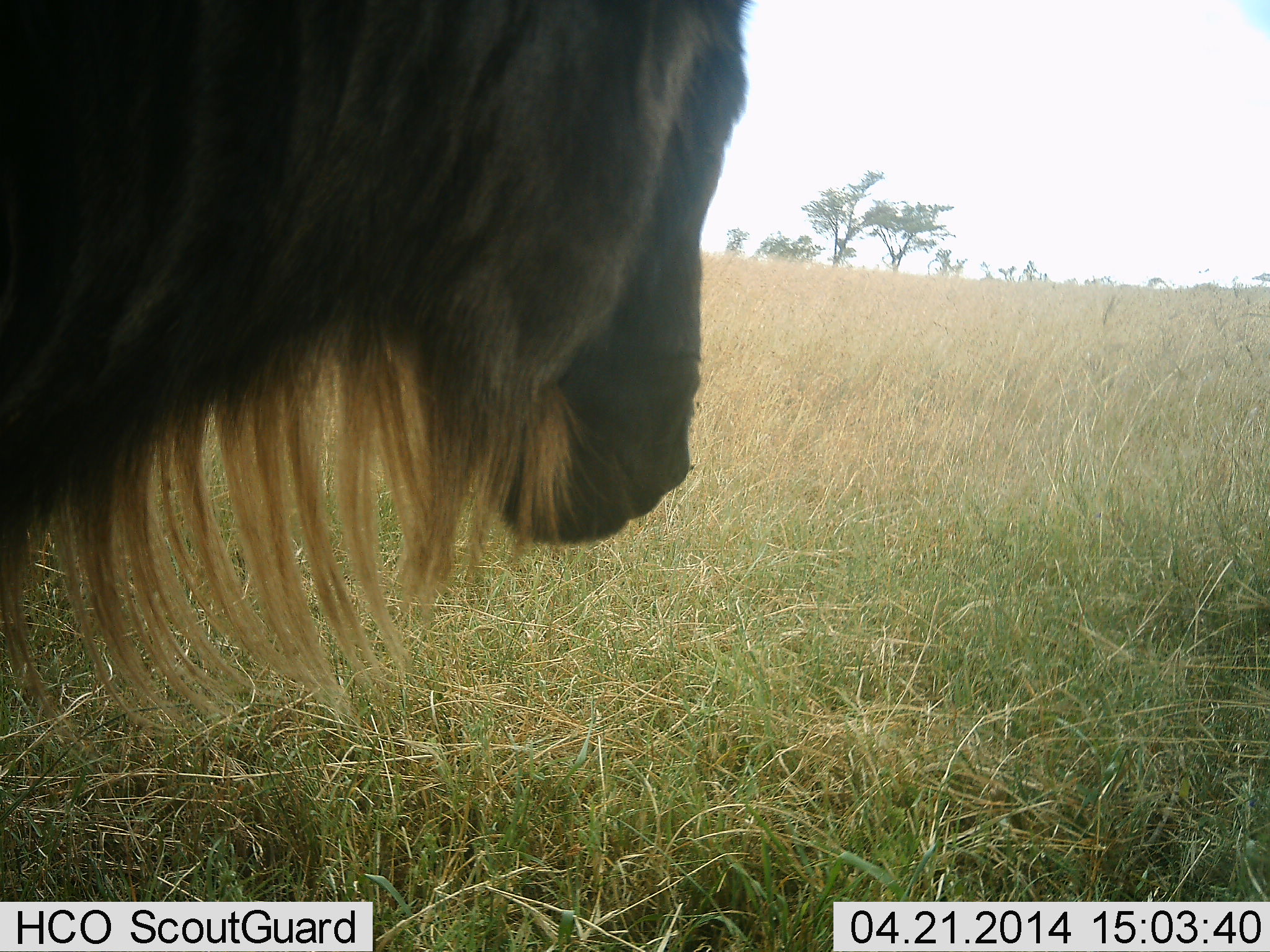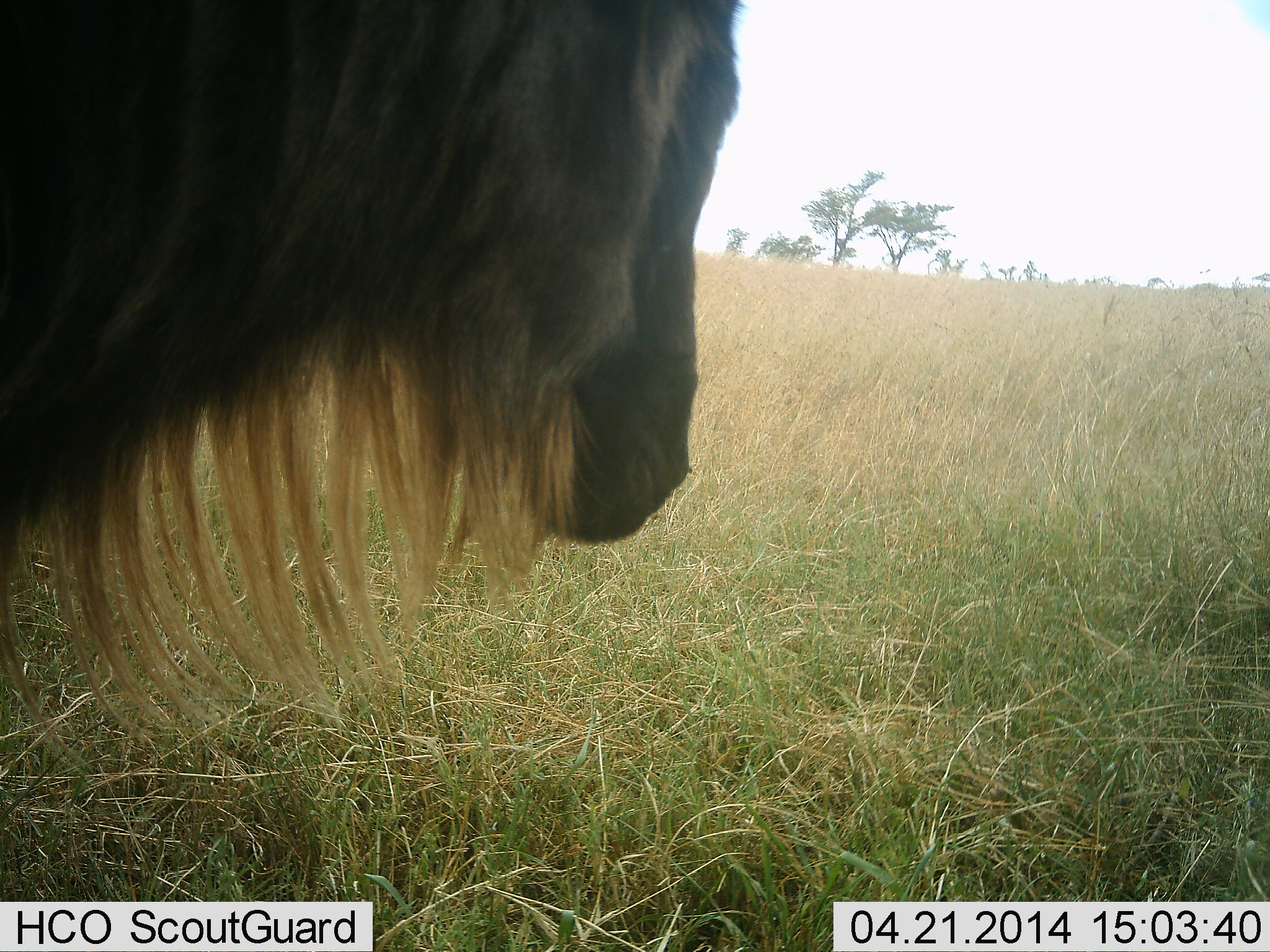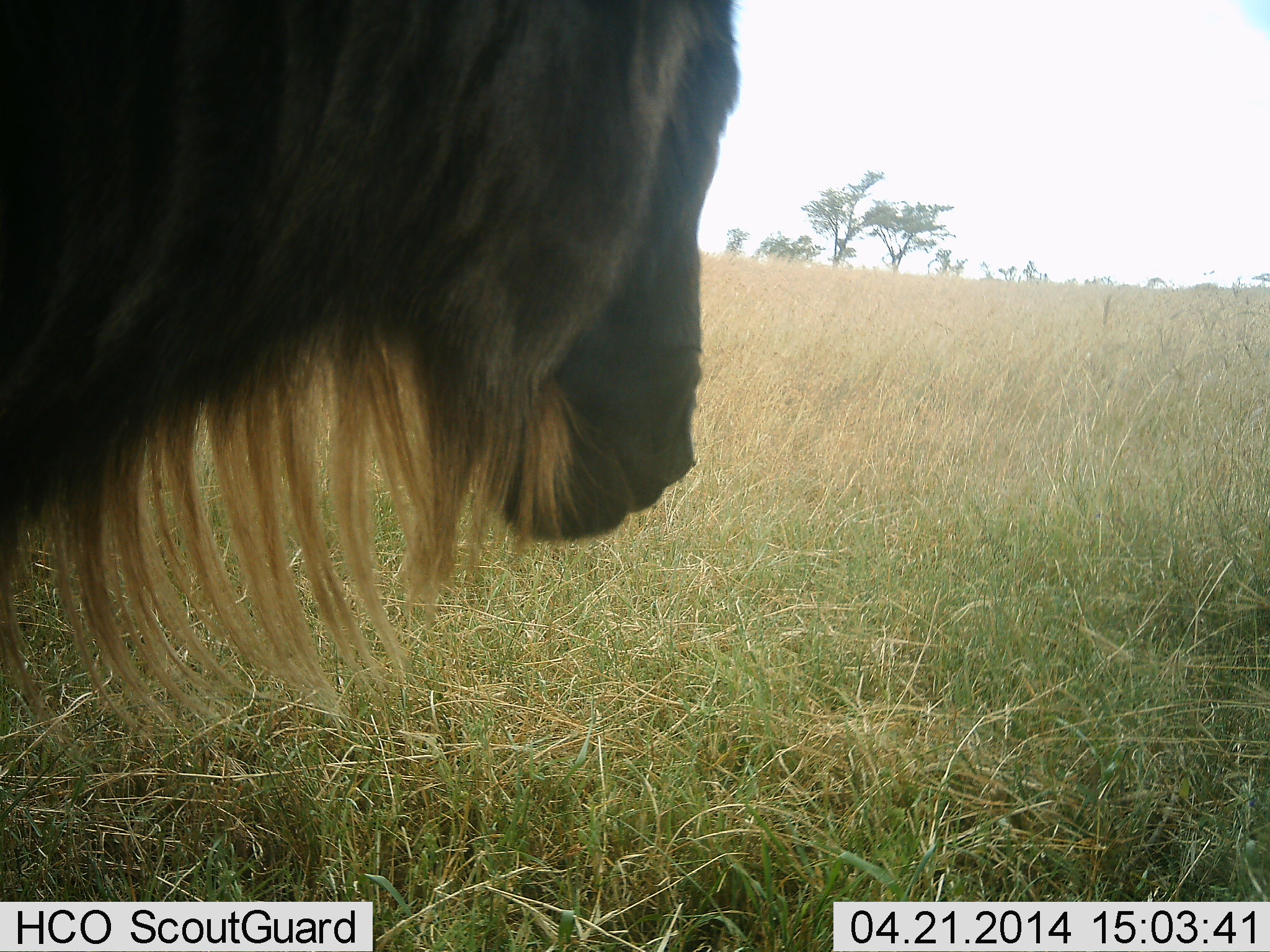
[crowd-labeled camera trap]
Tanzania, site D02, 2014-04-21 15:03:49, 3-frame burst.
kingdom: Animalia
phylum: Chordata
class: Mammalia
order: Artiodactyla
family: Bovidae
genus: Connochaetes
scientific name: Connochaetes taurinus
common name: blue wildebeest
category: wildebeest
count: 1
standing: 60%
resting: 10%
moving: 0%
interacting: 0%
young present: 0%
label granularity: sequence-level